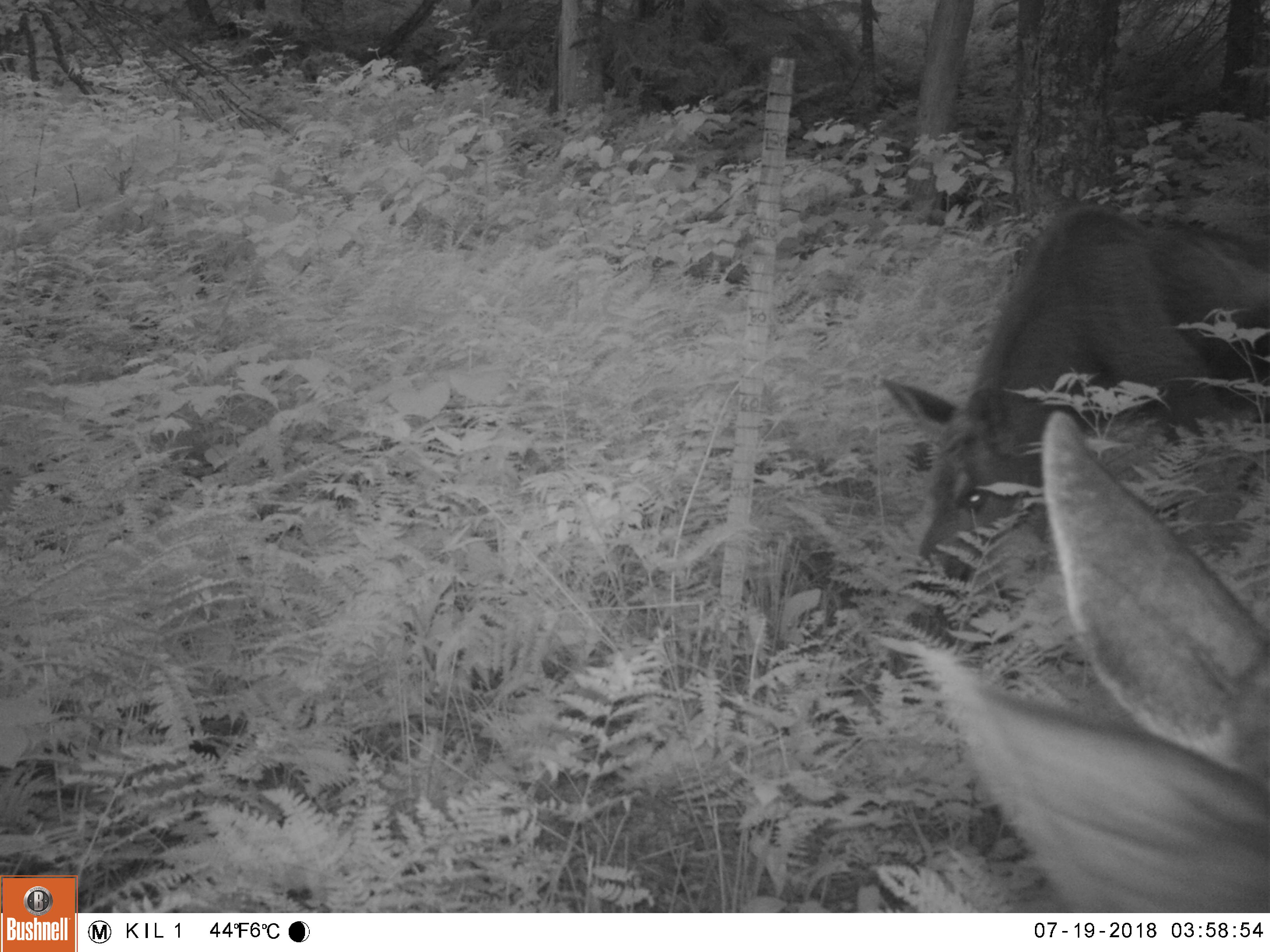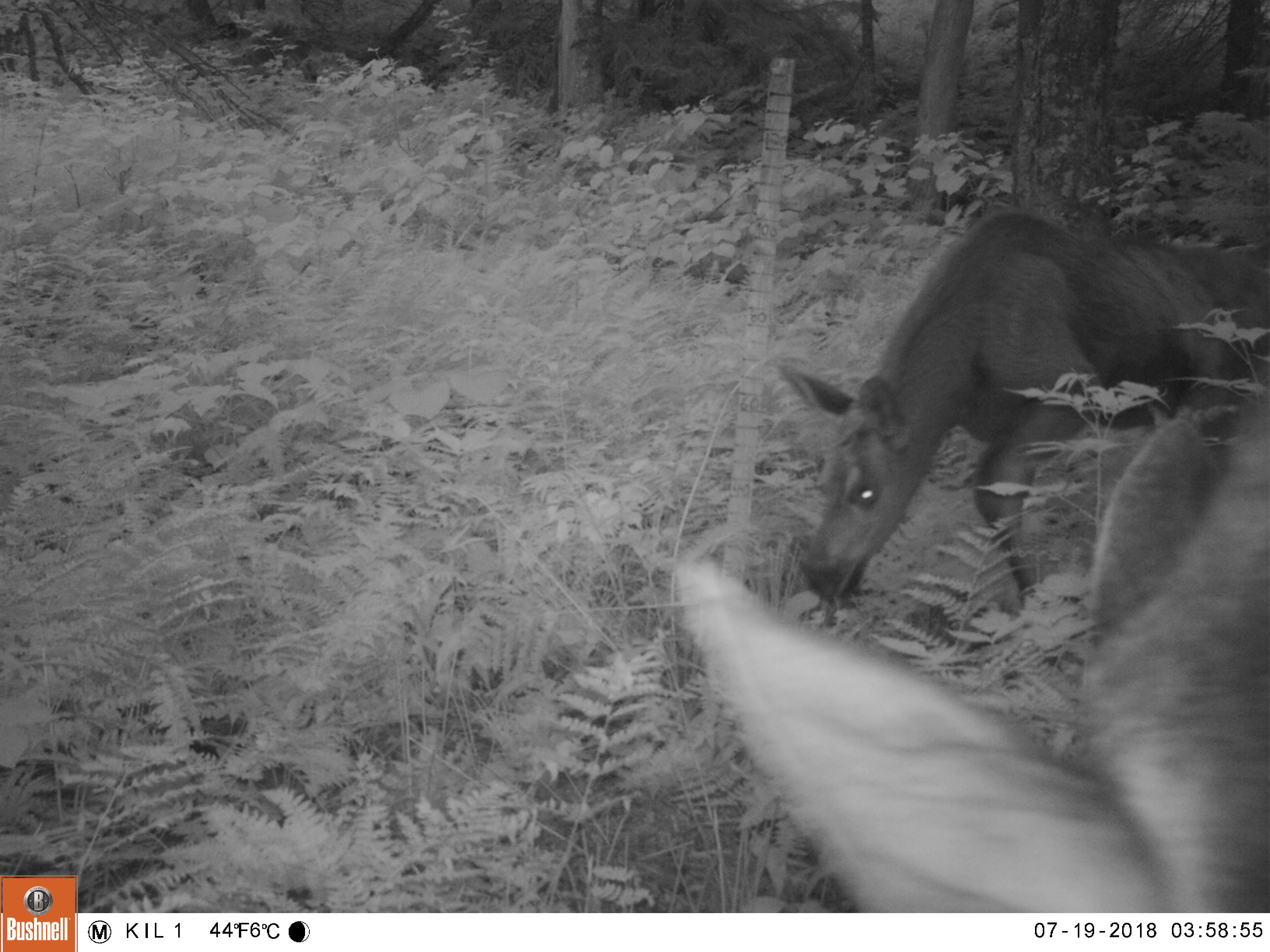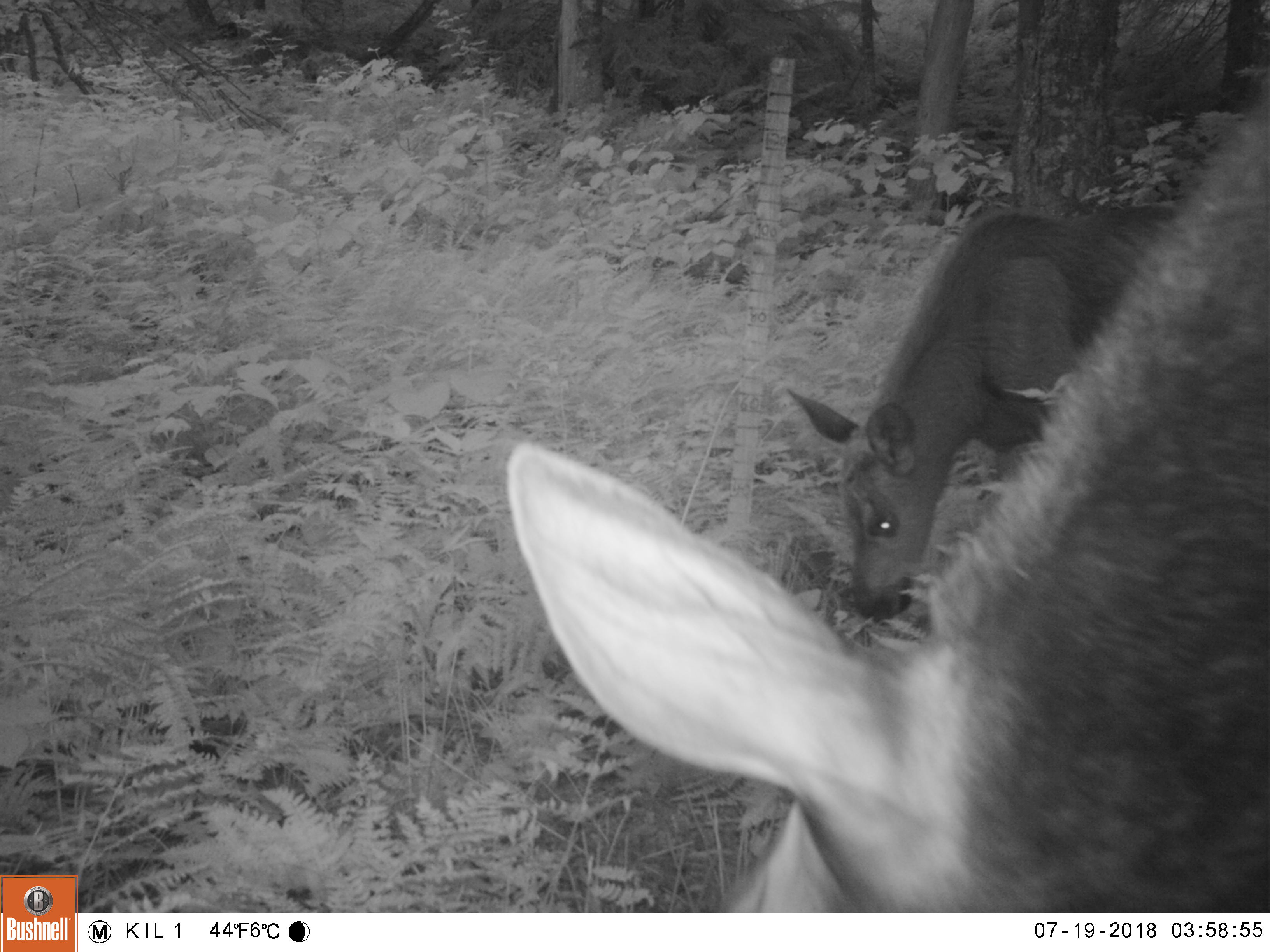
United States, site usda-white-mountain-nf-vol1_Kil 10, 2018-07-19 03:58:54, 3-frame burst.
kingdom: Animalia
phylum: Chordata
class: Mammalia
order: Artiodactyla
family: Cervidae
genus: Alces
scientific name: Alces alces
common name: moose